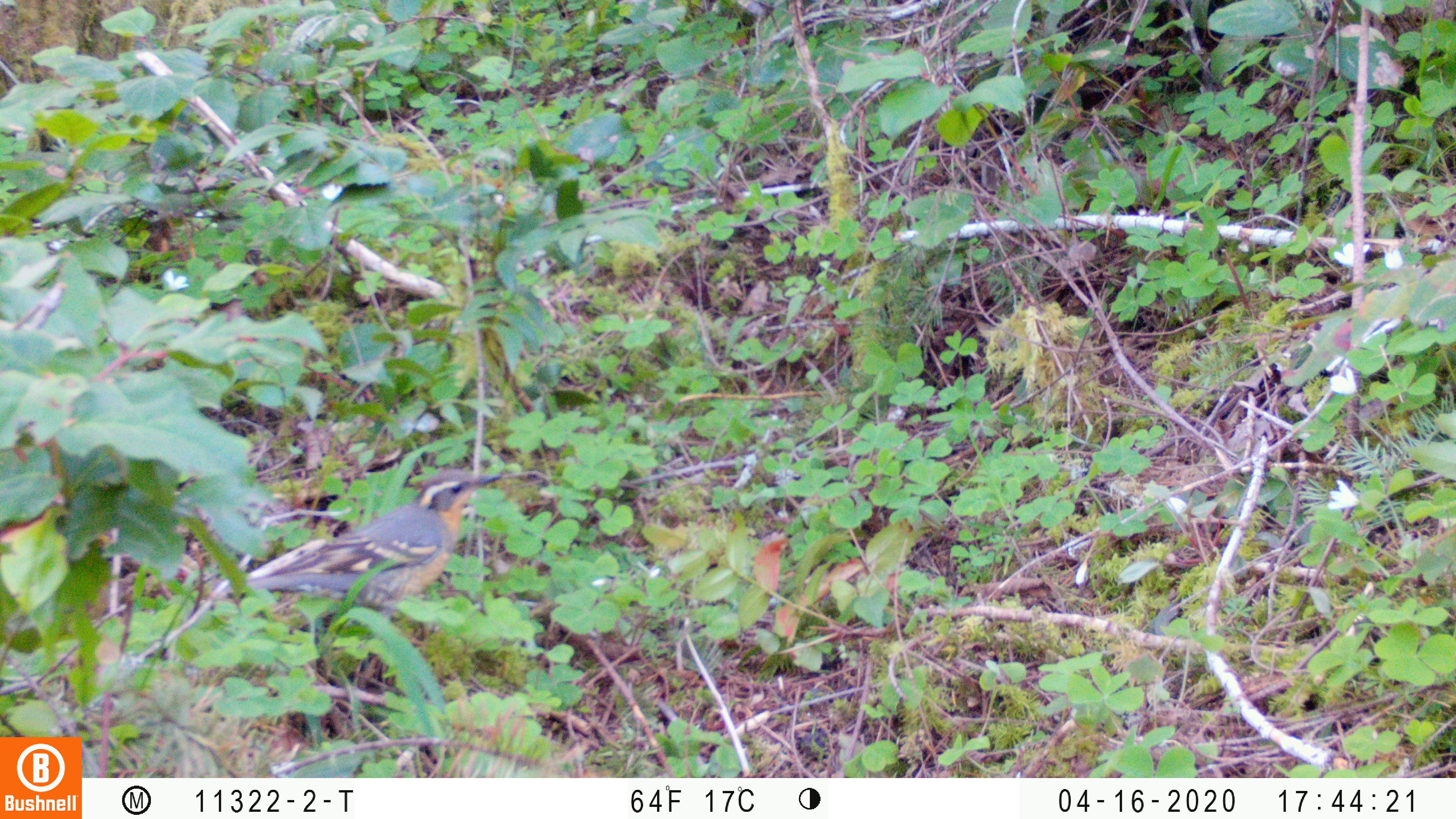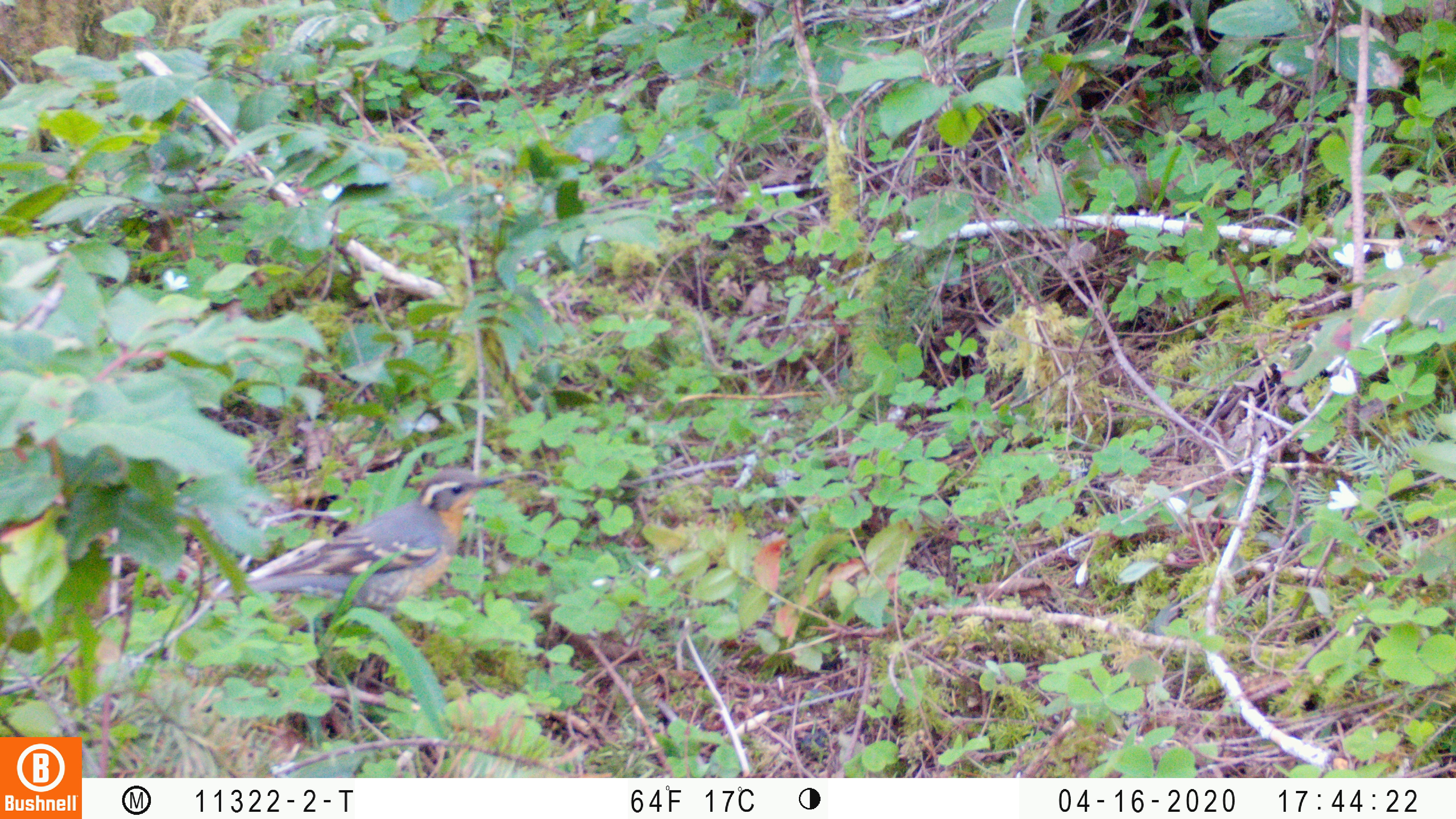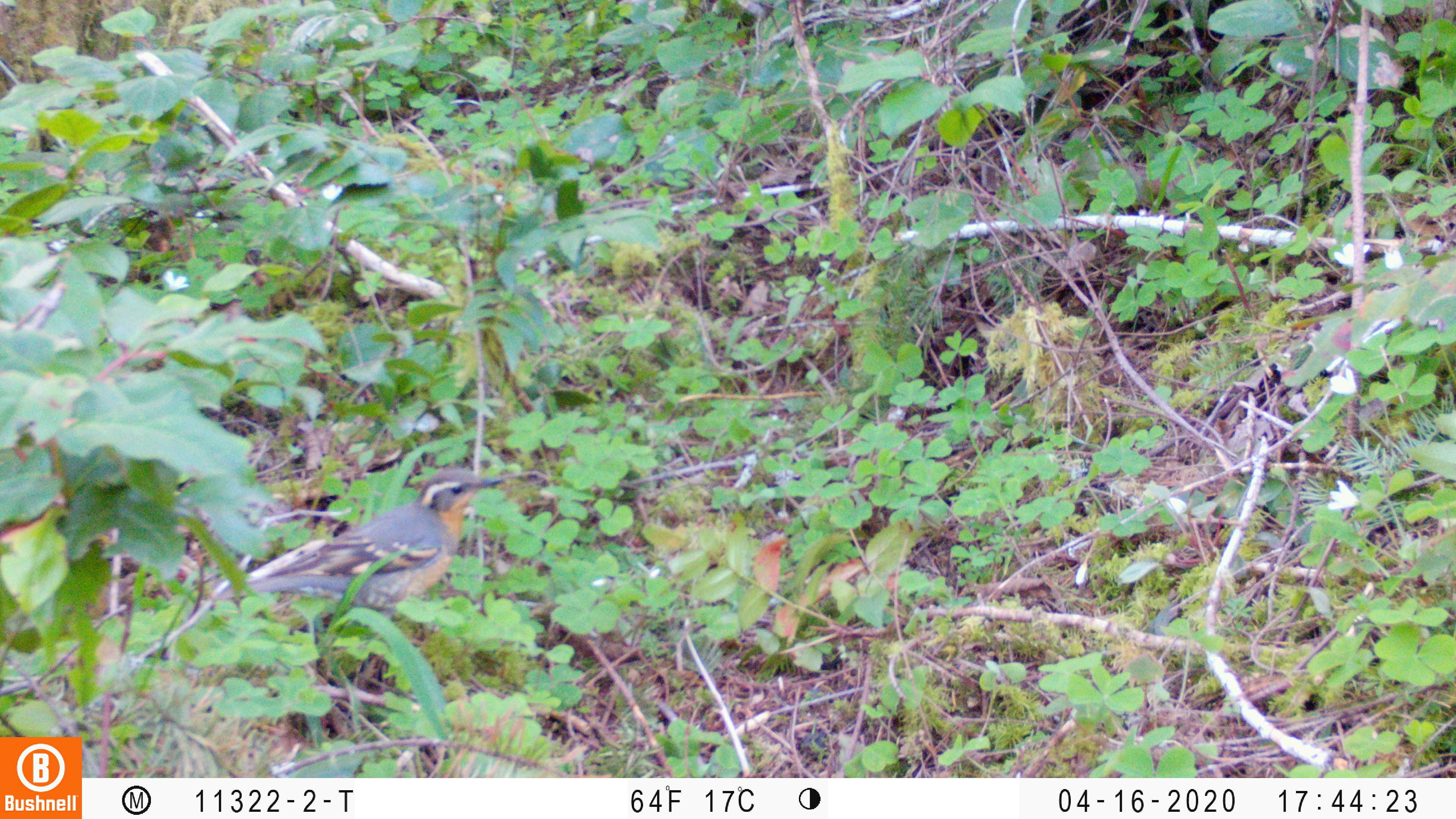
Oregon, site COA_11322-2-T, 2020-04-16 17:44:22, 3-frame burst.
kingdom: Animalia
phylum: Chordata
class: Aves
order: Passeriformes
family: Turdidae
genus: Ixoreus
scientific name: Ixoreus naevius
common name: varied thrush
Varied thrush (Ixoreus naevius).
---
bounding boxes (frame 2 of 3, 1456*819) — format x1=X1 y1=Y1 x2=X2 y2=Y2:
varied thrush: x1=220 y1=467 x2=505 y2=622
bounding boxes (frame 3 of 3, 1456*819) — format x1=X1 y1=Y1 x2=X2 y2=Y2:
varied thrush: x1=212 y1=465 x2=507 y2=627